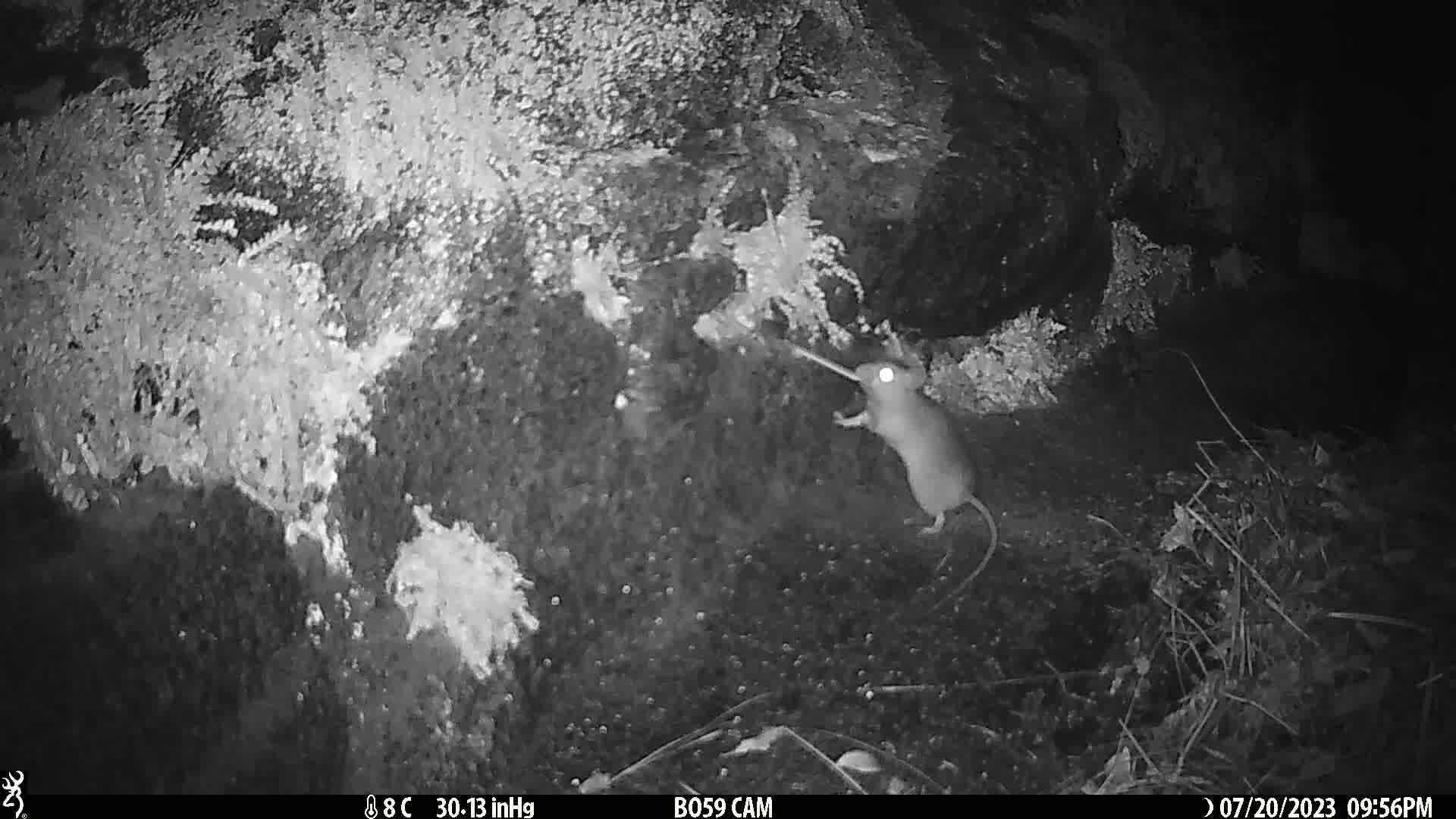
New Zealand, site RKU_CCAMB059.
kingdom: Animalia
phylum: Chordata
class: Mammalia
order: Rodentia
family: Muridae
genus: Rattus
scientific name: Rattus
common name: rat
Rat (Rattus).